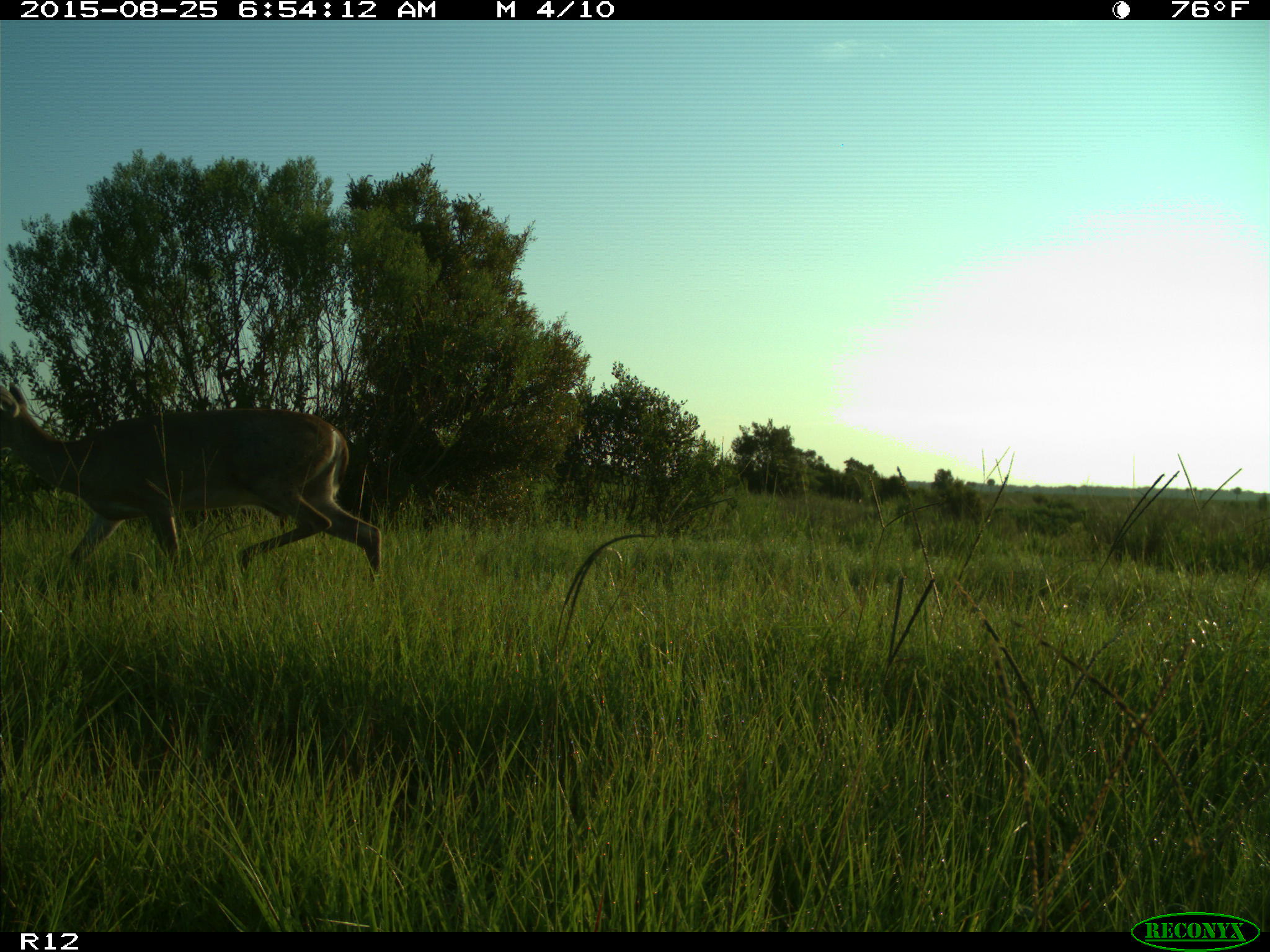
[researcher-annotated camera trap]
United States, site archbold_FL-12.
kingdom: Animalia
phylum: Chordata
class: Mammalia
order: Artiodactyla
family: Cervidae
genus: Odocoileus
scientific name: Odocoileus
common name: deer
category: unidentified deer